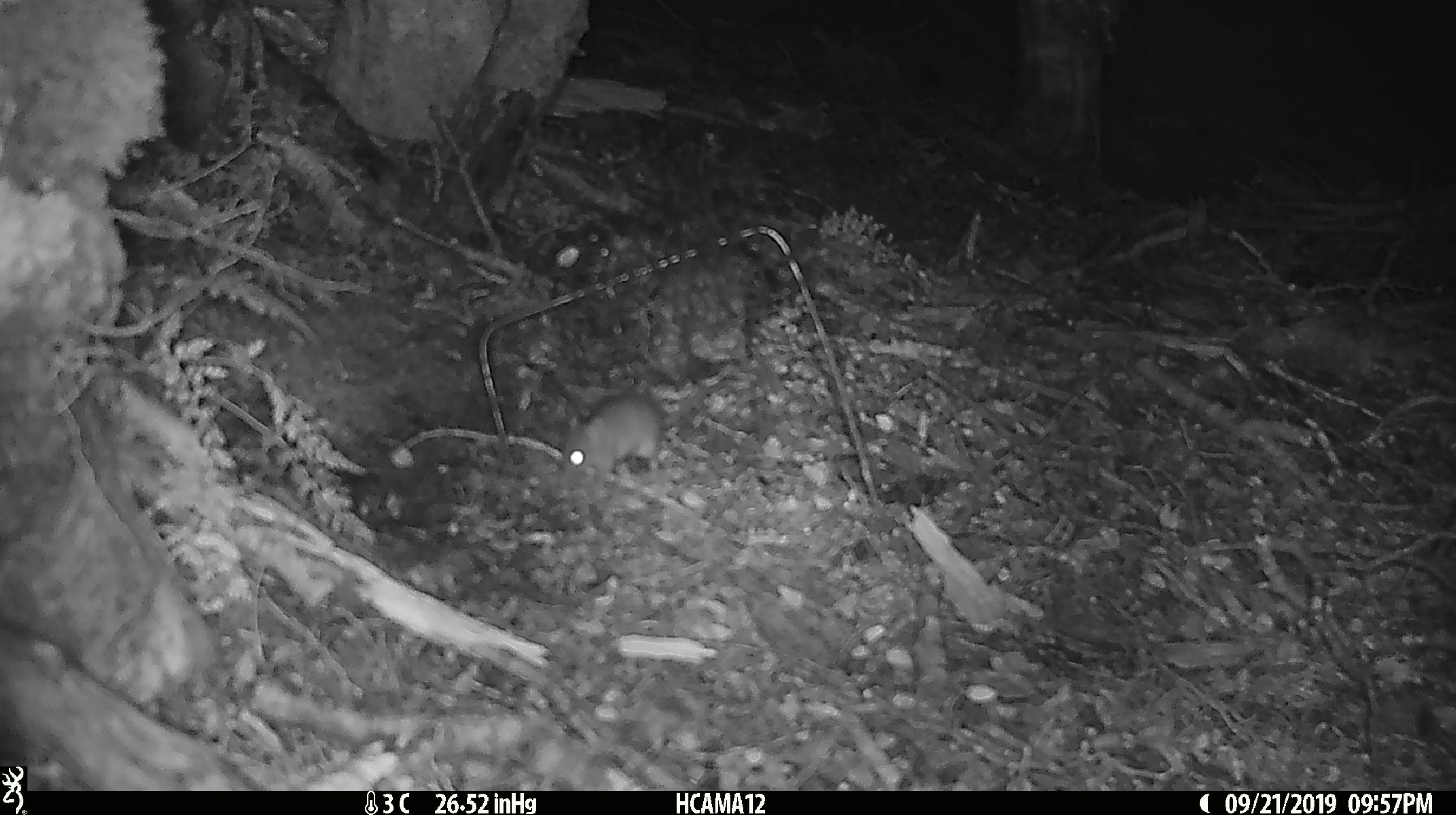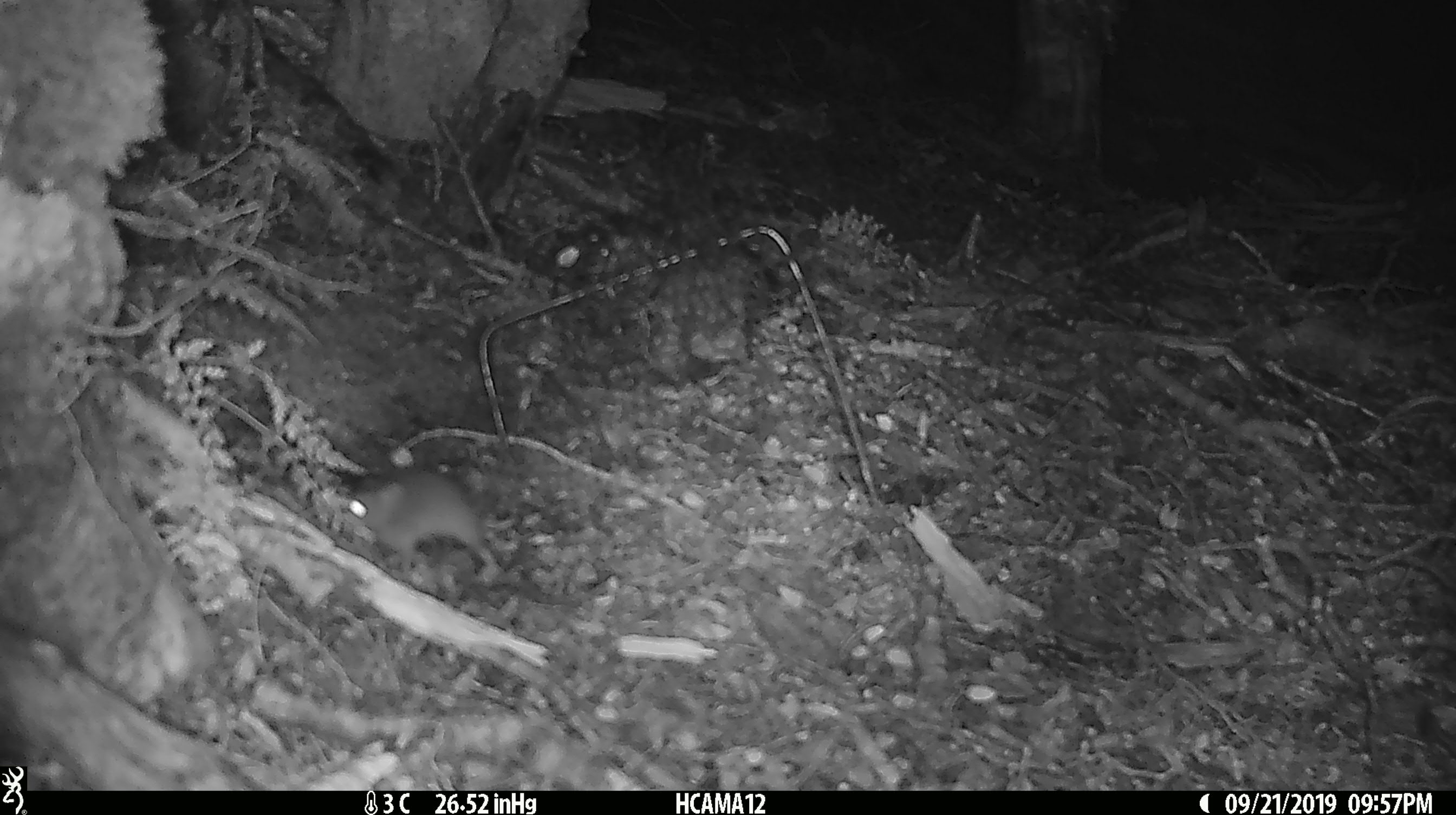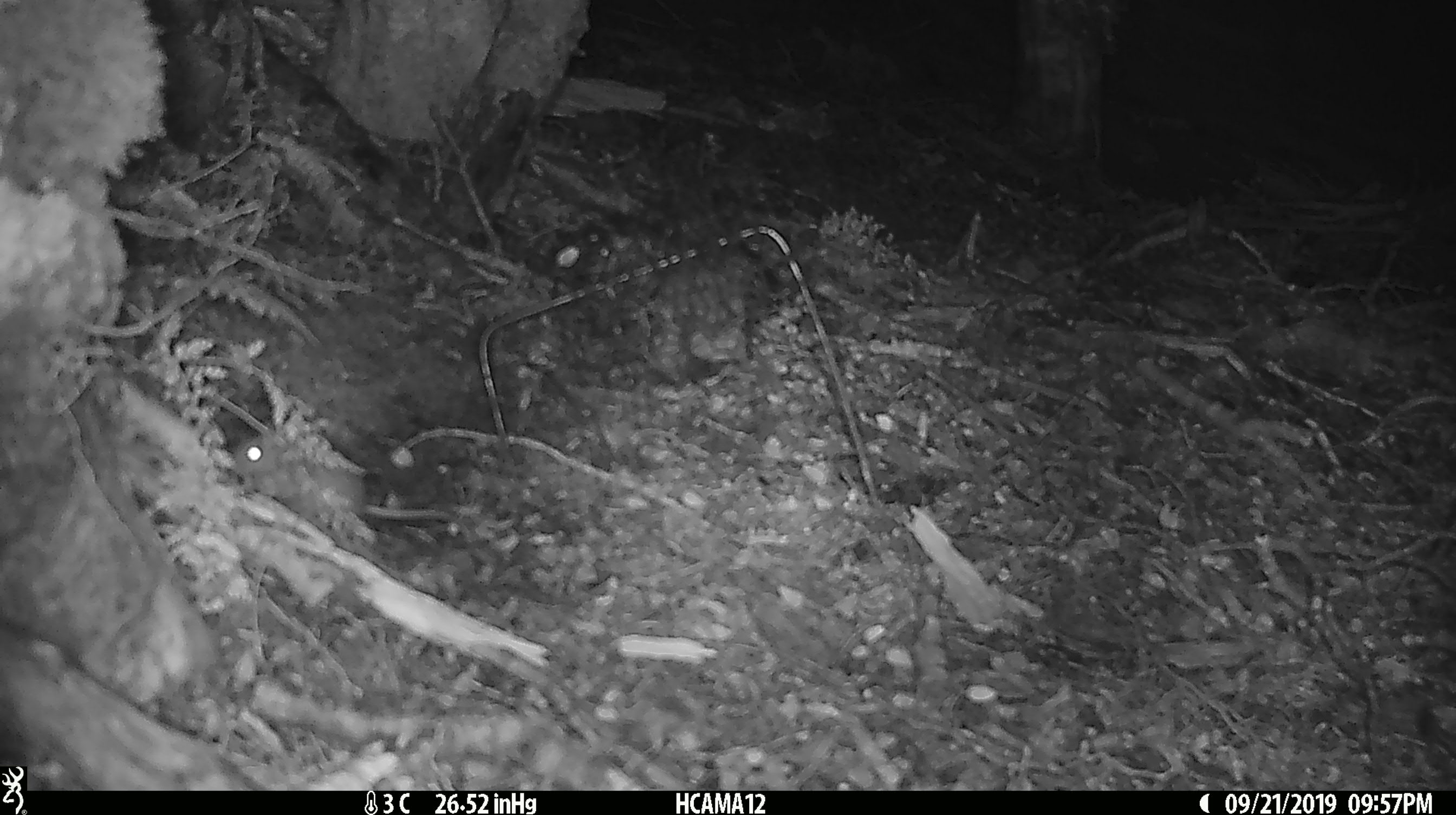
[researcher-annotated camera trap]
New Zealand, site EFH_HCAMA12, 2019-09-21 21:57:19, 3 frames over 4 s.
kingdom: Animalia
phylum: Chordata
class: Mammalia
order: Rodentia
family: Muridae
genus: Mus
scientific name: Mus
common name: mouse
Mouse (Mus).